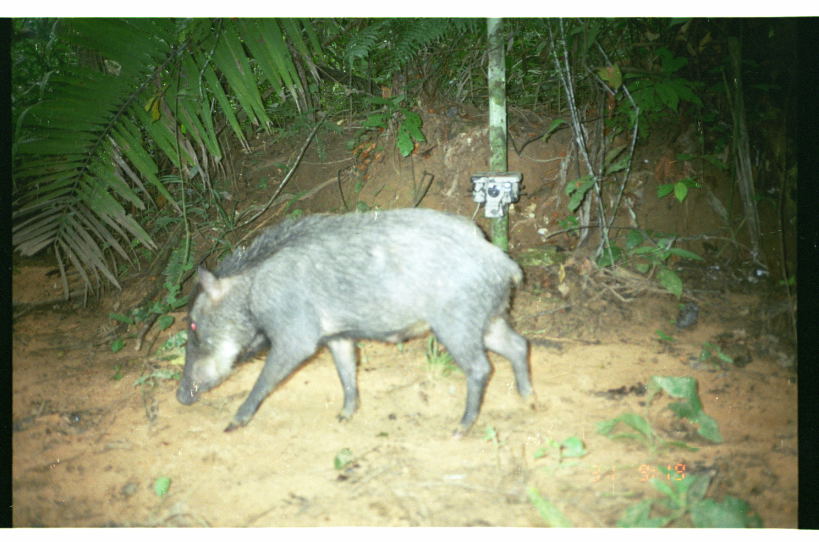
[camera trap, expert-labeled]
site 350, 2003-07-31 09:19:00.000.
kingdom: Animalia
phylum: Chordata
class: Mammalia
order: Artiodactyla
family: Tayassuidae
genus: Tayassu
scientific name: Tayassu pecari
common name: white-lipped peccary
Tayassu pecari (white-lipped peccary).